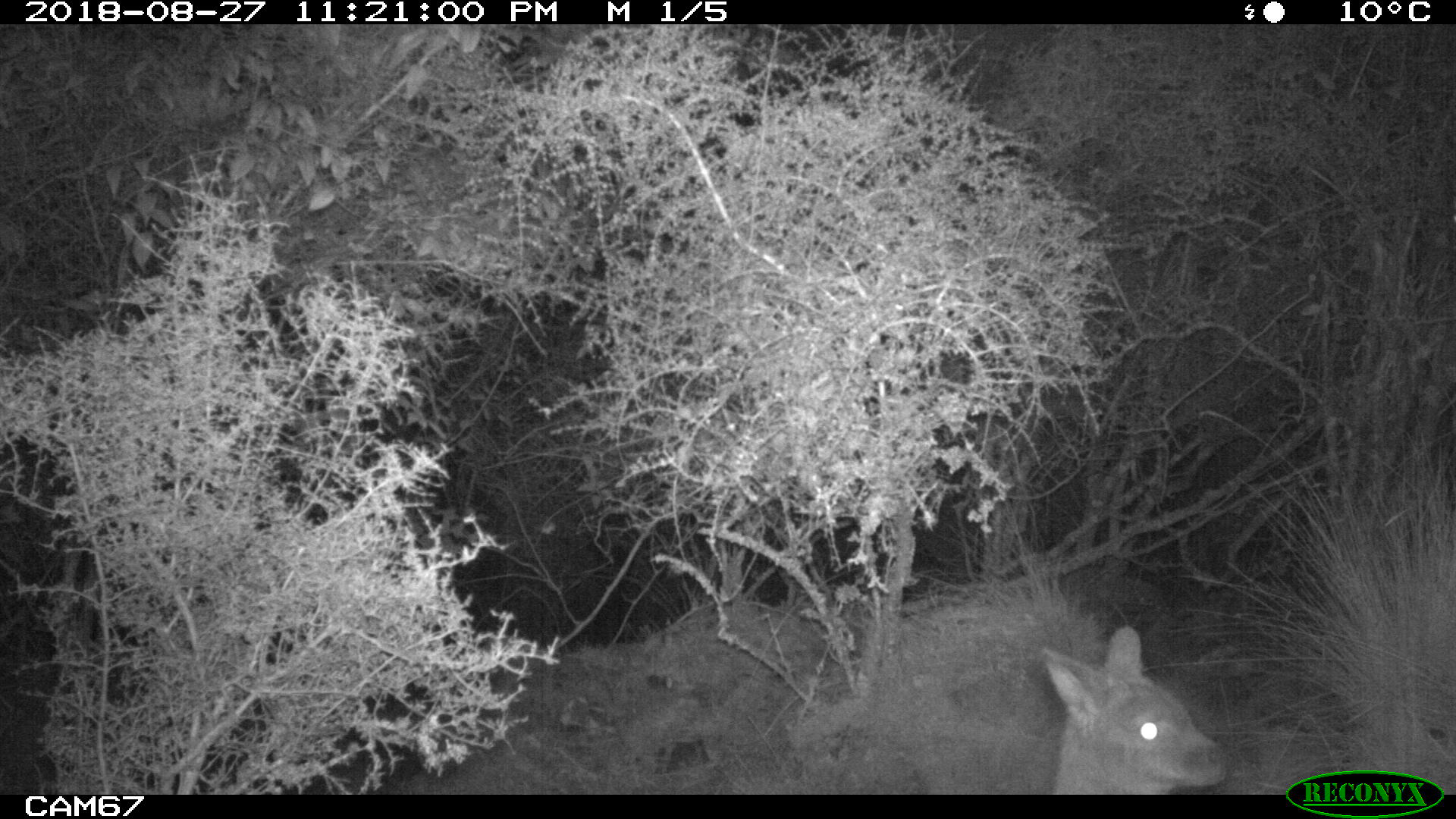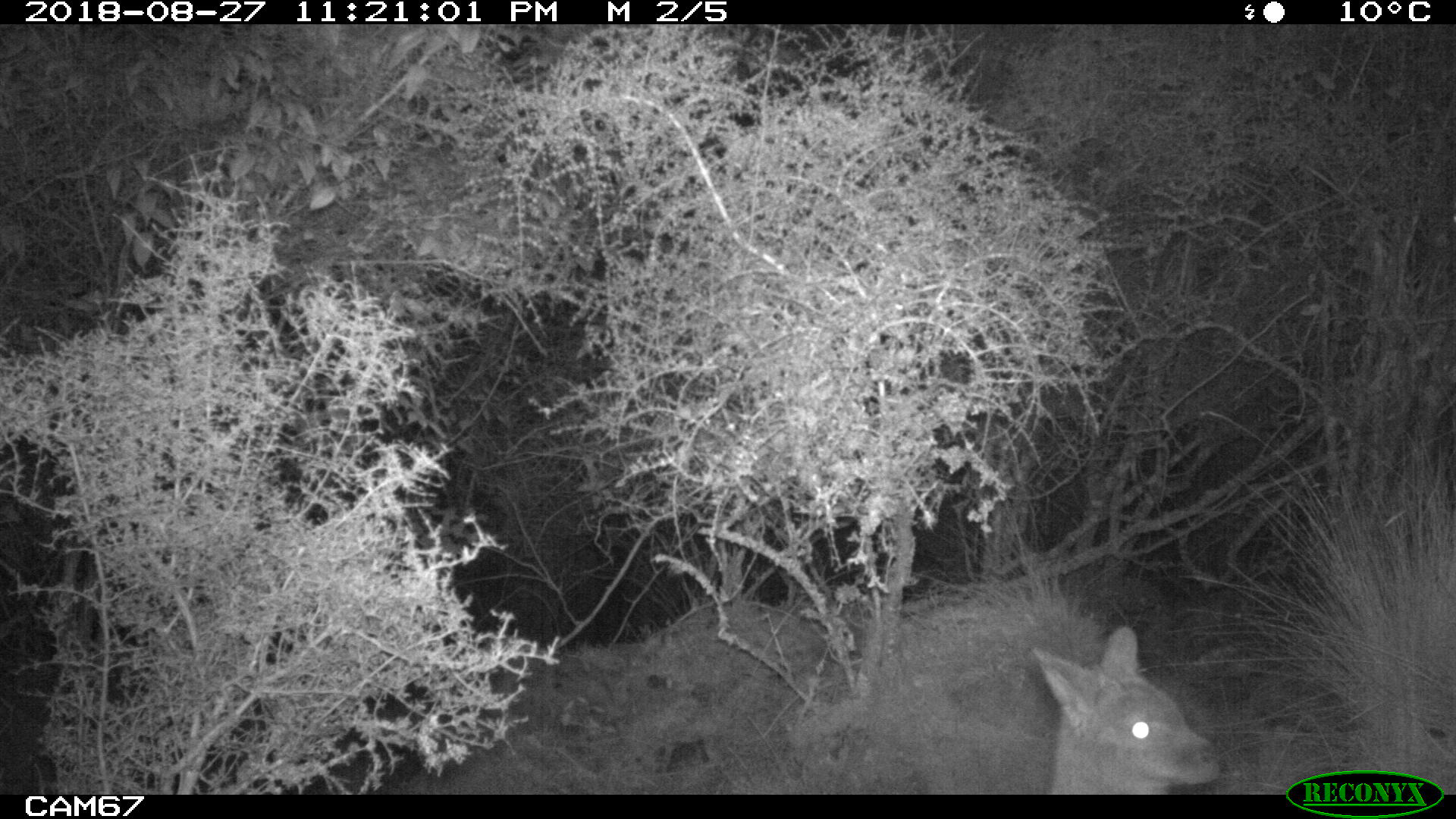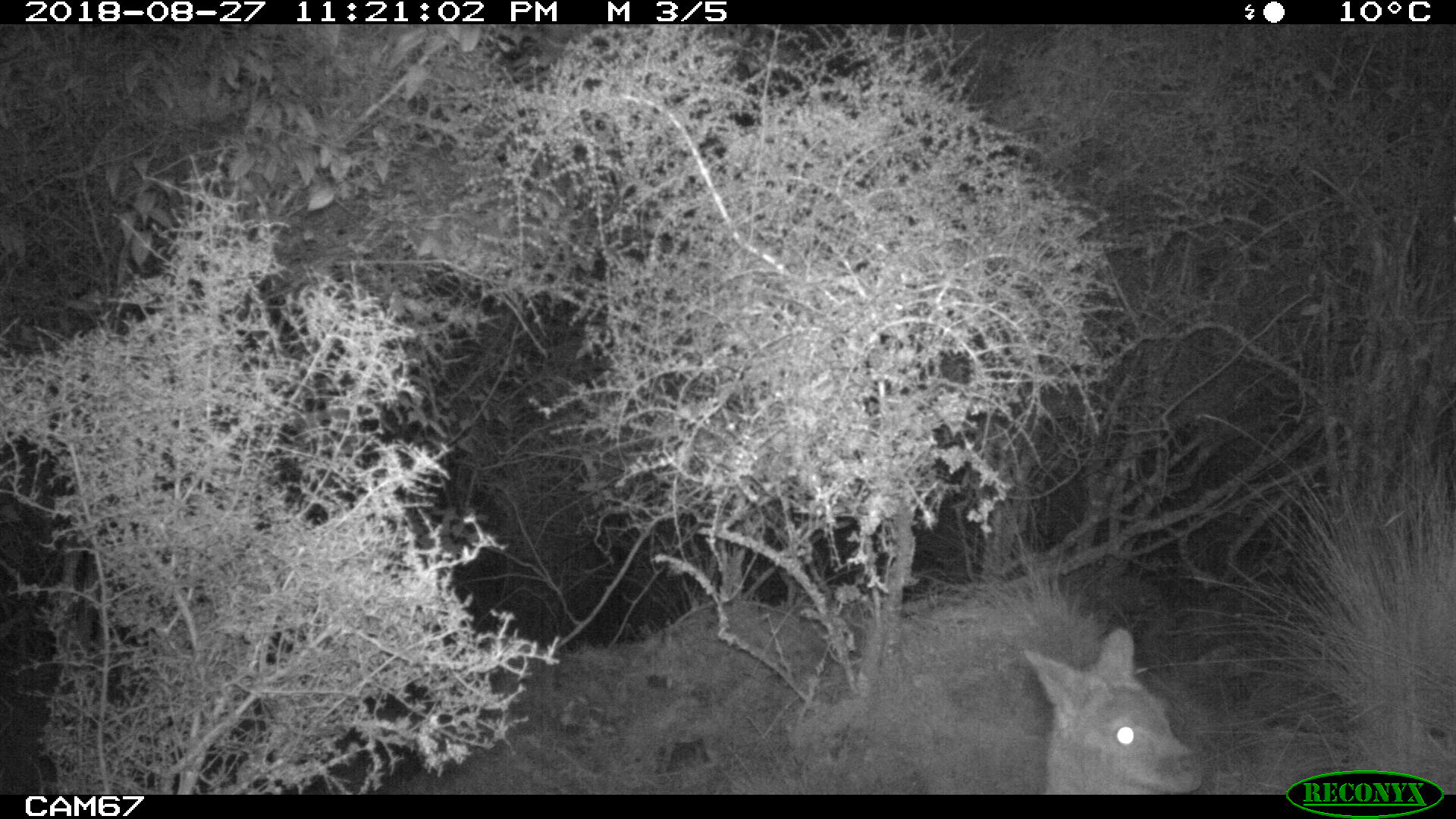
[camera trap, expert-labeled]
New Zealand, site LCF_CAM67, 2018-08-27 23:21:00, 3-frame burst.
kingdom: Animalia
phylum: Chordata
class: Mammalia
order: Diprotodontia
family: Macropodidae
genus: Notamacropus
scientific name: Notamacropus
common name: wallaby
Wallaby (Notamacropus).